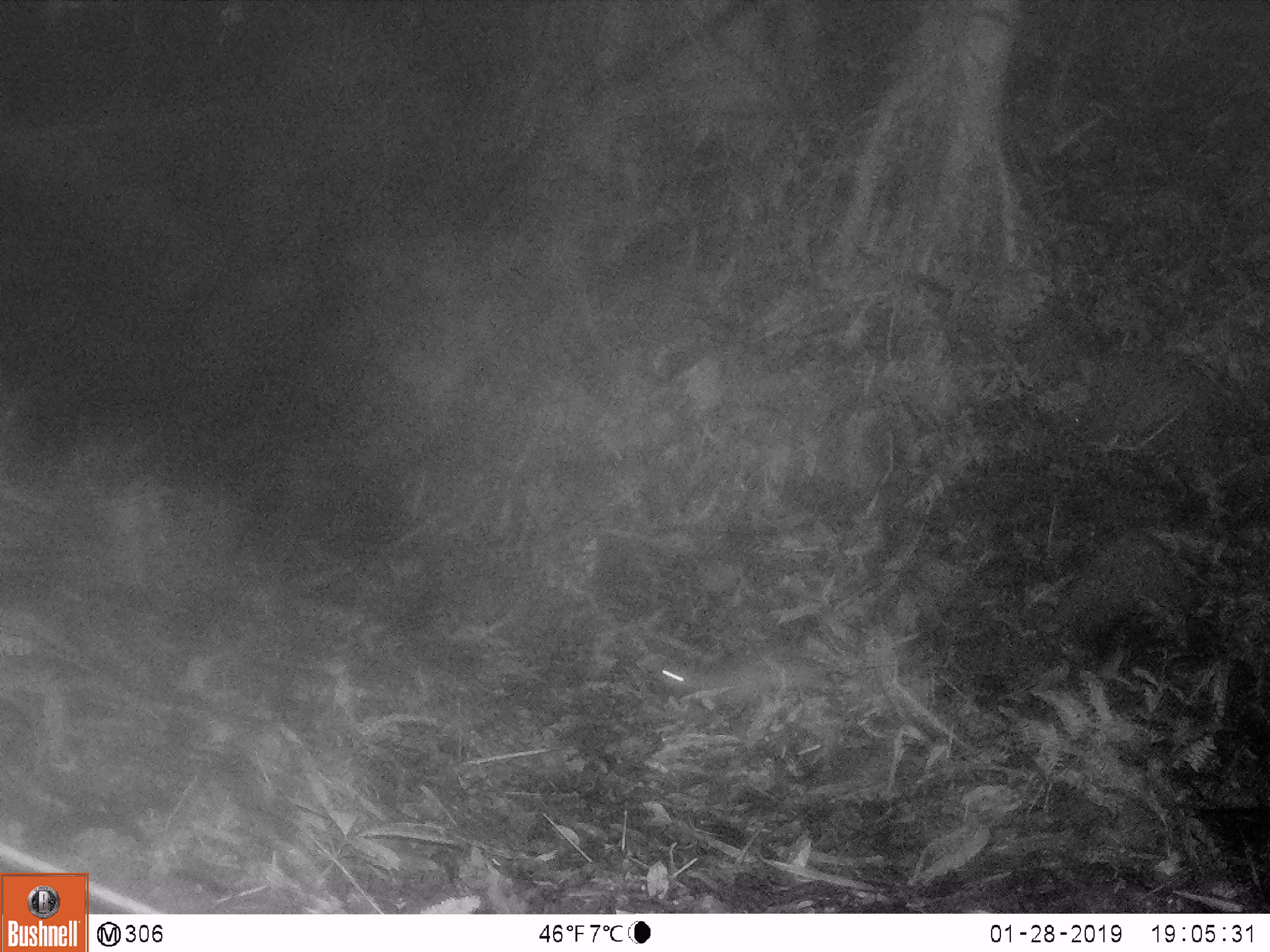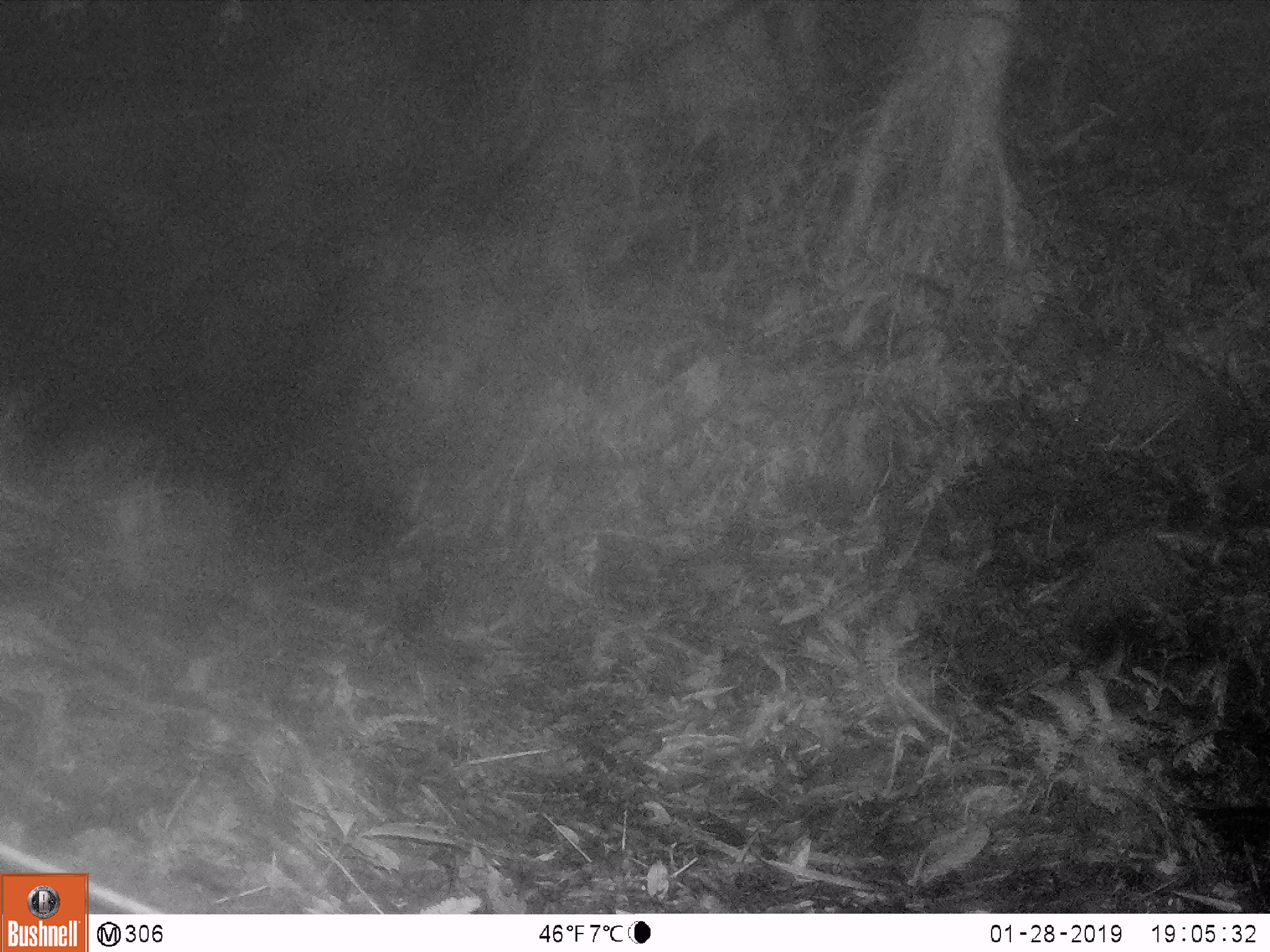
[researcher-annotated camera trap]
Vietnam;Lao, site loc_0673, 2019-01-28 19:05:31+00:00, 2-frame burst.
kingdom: Animalia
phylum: Chordata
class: Mammalia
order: Rodentia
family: Muridae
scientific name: Muridae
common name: old-world mice and rats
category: unidentified murid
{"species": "unidentified murid (old-world mice and rats) (Muridae)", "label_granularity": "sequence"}